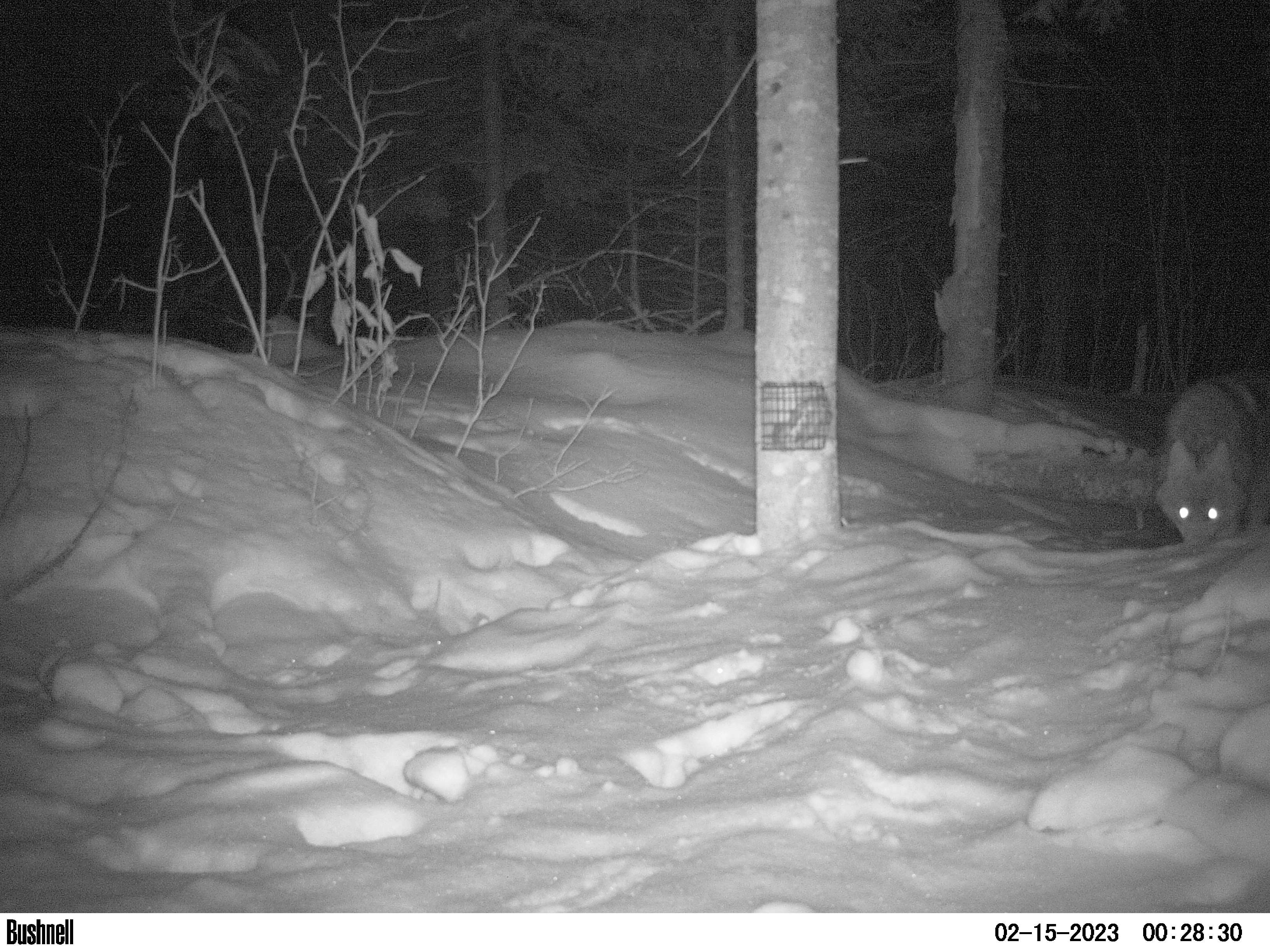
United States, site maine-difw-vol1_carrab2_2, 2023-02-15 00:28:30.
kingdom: Animalia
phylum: Chordata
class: Mammalia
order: Carnivora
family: Canidae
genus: Canis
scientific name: Canis latrans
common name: coyote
Coyote (Canis latrans).